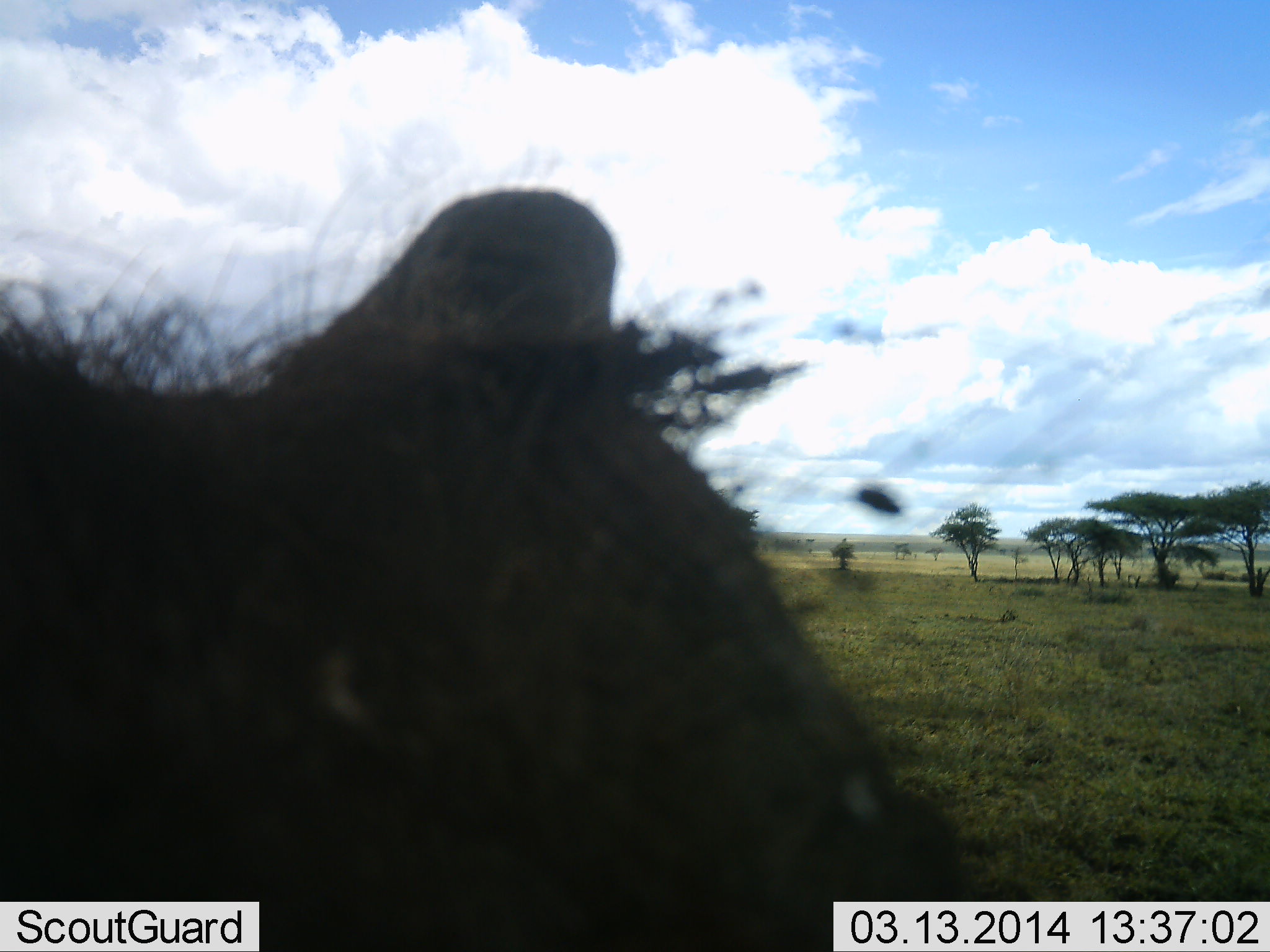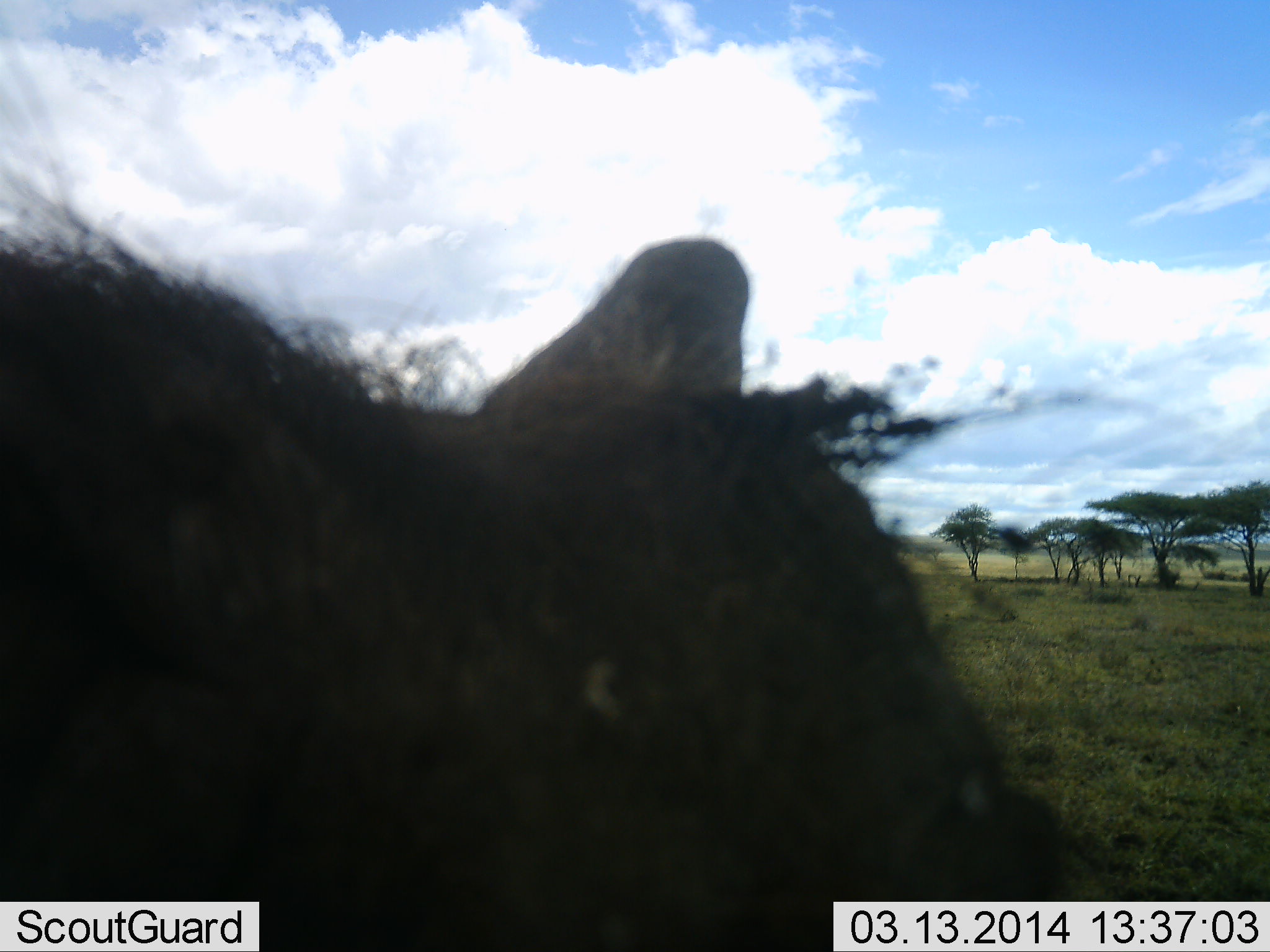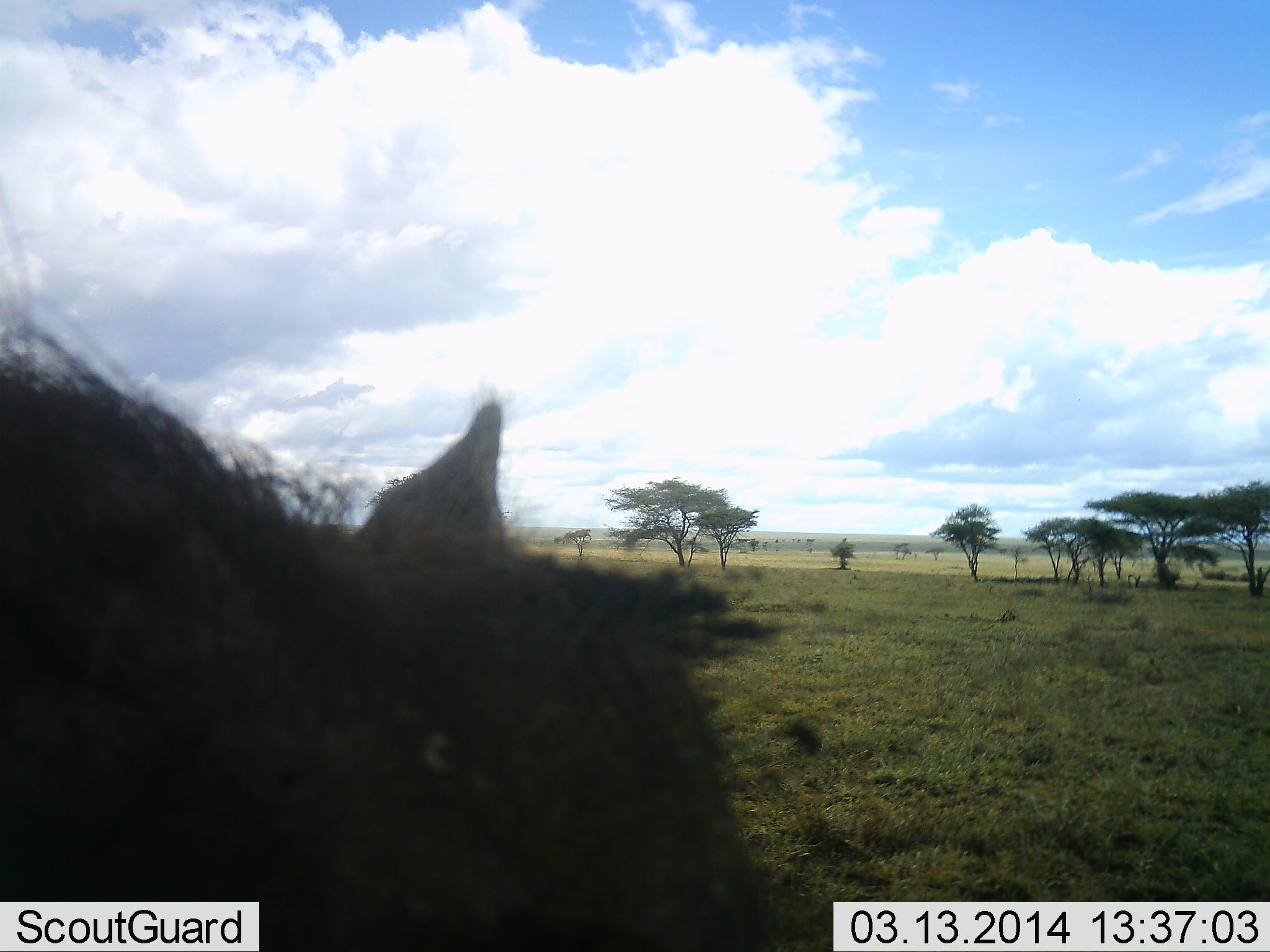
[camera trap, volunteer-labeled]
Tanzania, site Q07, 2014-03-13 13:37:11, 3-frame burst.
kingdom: Animalia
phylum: Chordata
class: Mammalia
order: Artiodactyla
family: Suidae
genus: Phacochoerus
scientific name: Phacochoerus africanus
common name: warthog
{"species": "warthog (Phacochoerus africanus)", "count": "1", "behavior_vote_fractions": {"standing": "50%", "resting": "0%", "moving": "30%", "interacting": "10%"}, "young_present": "0%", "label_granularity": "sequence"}